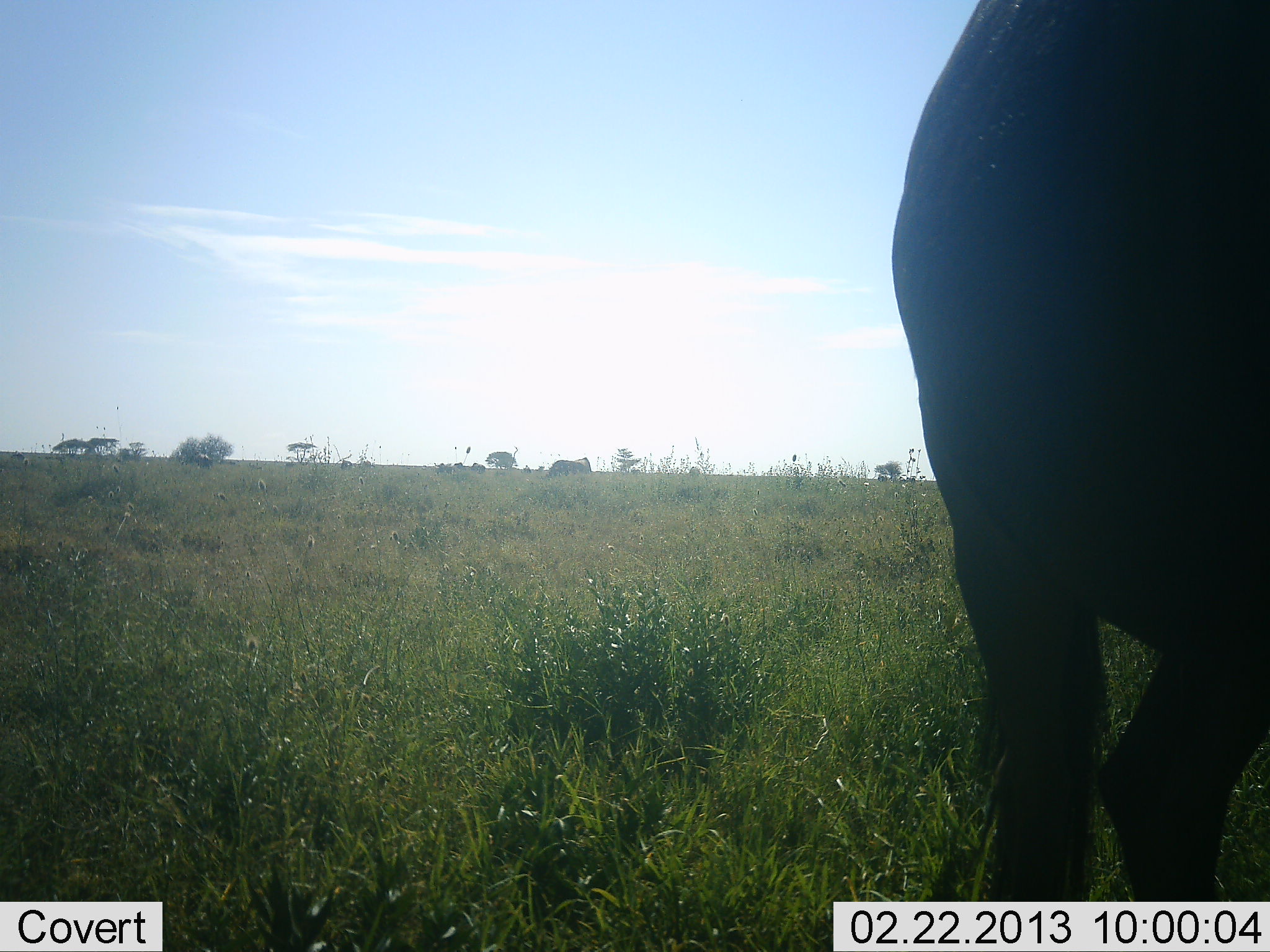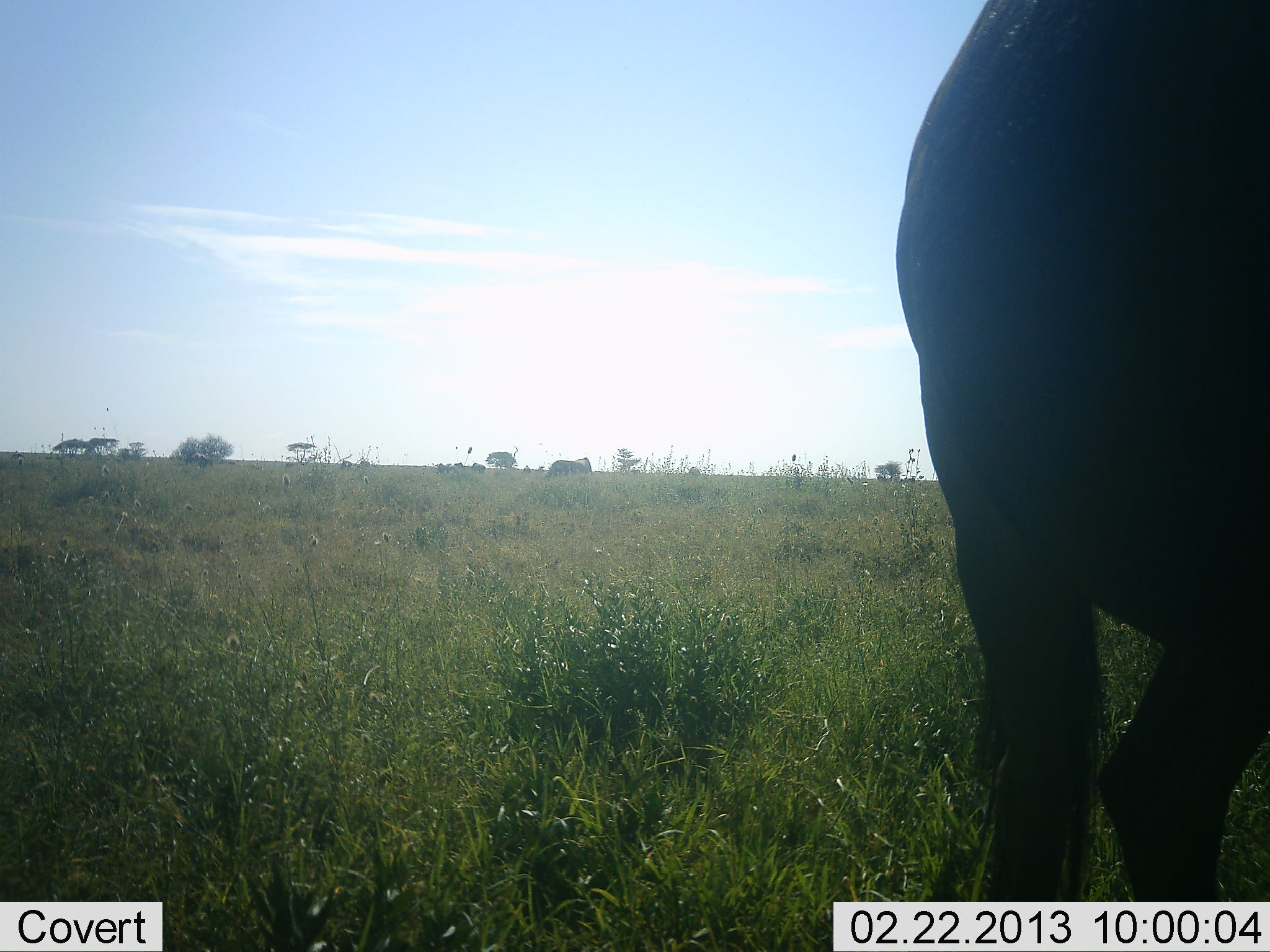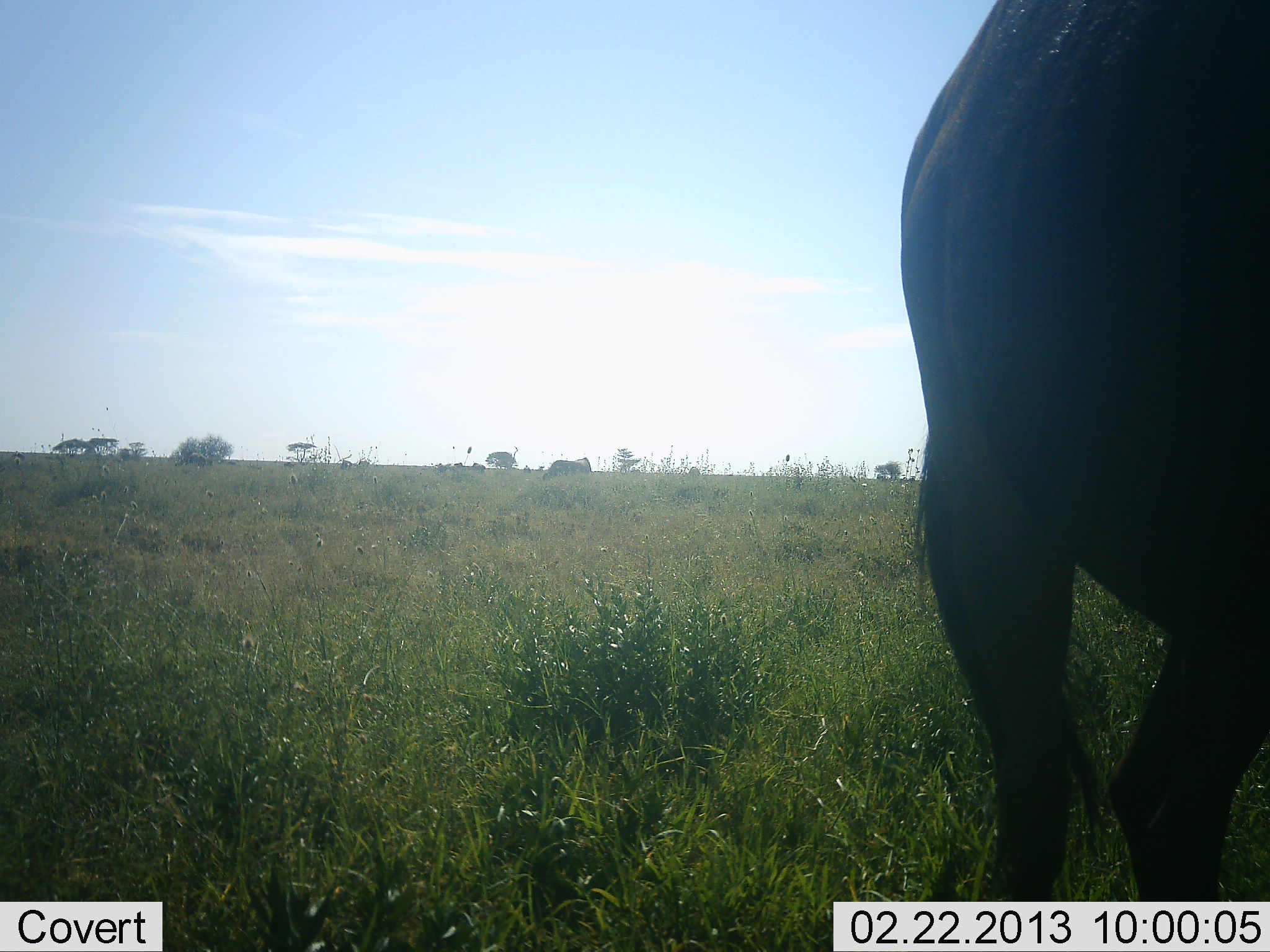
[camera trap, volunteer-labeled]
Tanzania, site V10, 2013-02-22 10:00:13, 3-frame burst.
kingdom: Animalia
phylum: Chordata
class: Mammalia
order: Artiodactyla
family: Bovidae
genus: Connochaetes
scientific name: Connochaetes taurinus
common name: blue wildebeest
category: wildebeest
Wildebeest (blue wildebeest) (Connochaetes taurinus), count 1. Behavior (volunteer vote fractions): standing 78%, resting 0%, moving 11%, interacting 0%. Young present (vote fraction): 0%. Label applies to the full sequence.